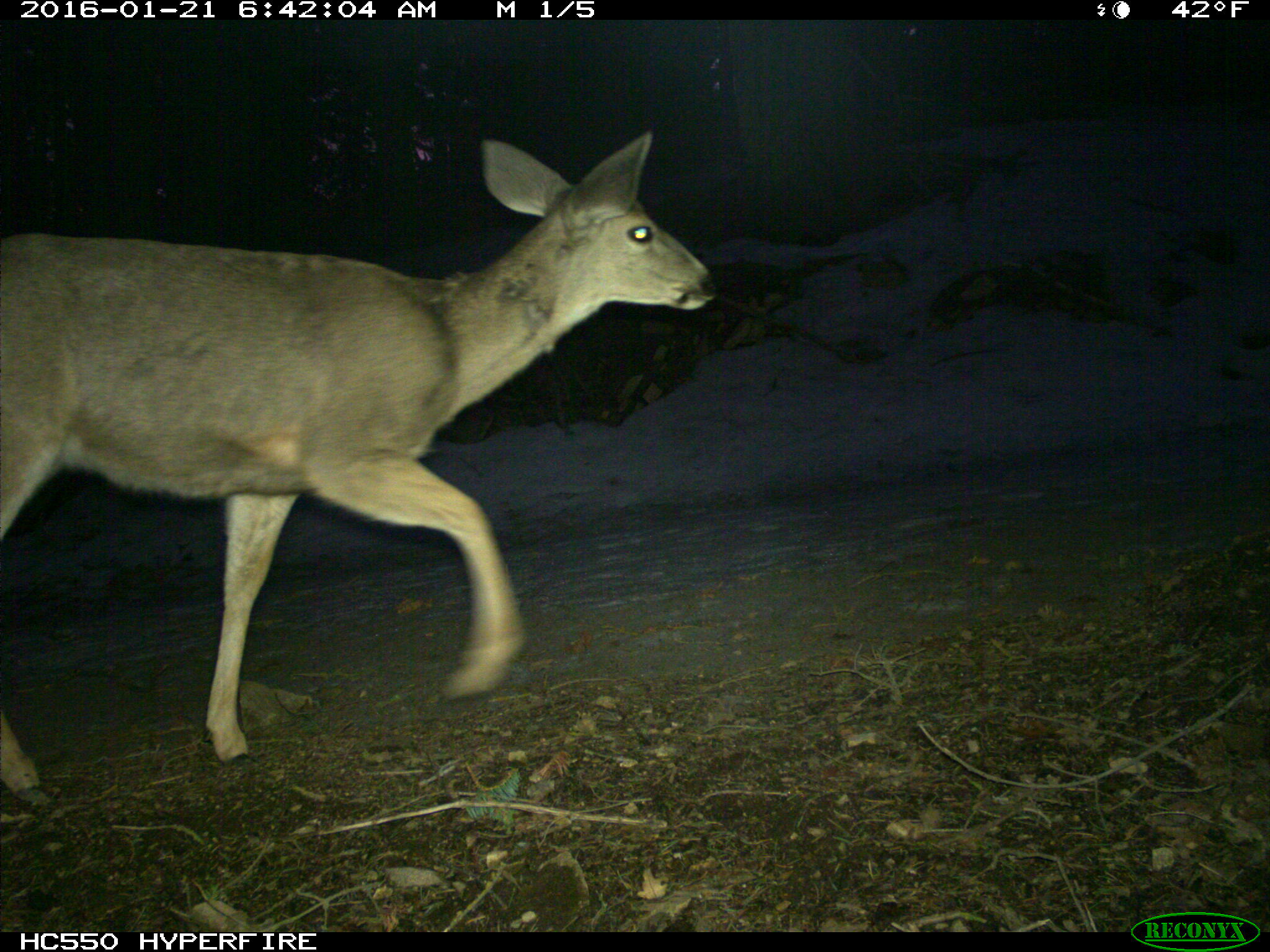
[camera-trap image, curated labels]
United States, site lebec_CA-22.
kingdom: Animalia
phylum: Chordata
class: Mammalia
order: Artiodactyla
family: Cervidae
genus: Odocoileus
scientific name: Odocoileus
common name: deer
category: unidentified deer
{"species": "unidentified deer (deer) (Odocoileus)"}